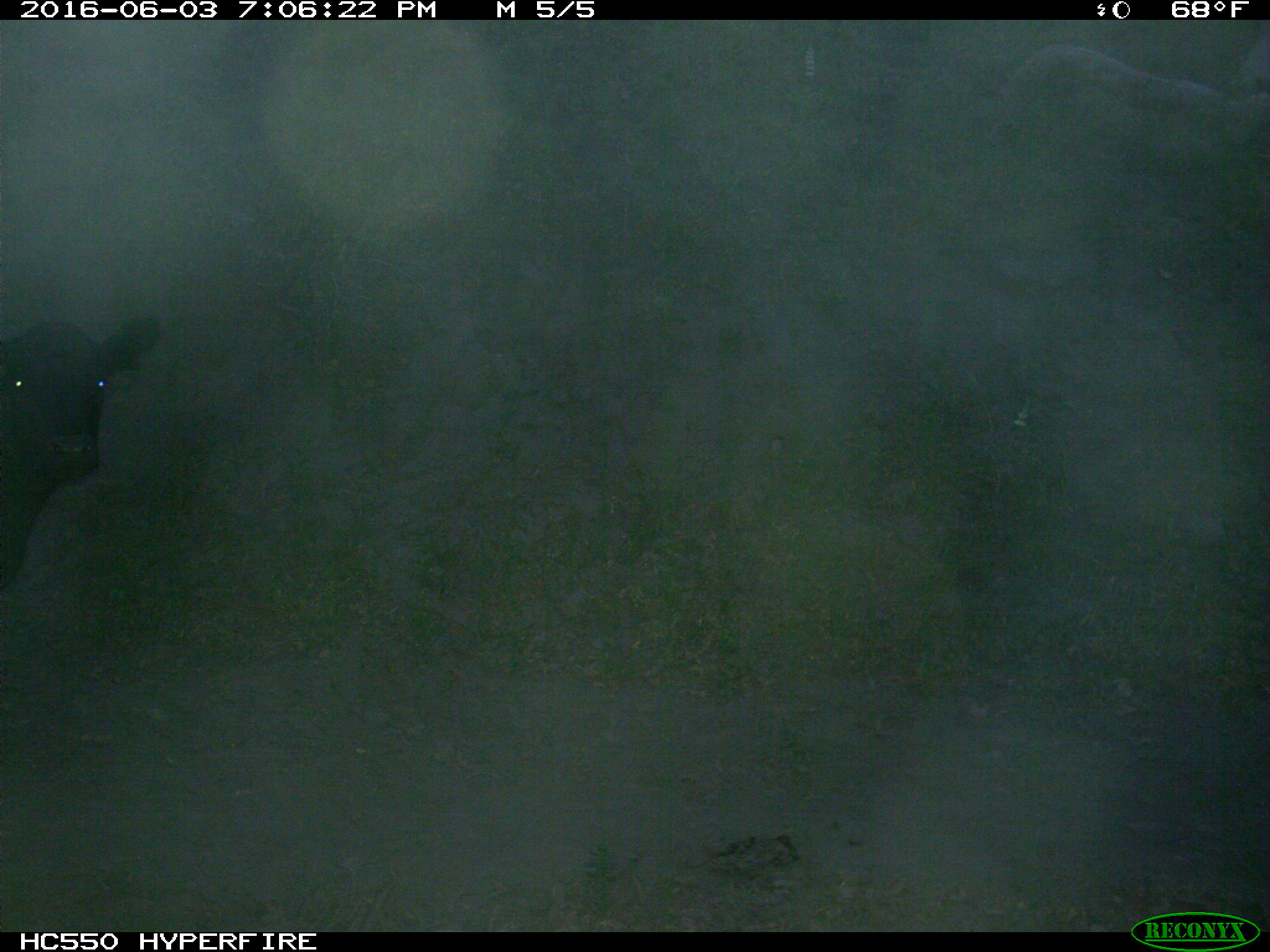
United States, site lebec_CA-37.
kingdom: Animalia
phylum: Chordata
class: Mammalia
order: Artiodactyla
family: Bovidae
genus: Bos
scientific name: Bos taurus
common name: domestic cow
Bos taurus (domestic cow).